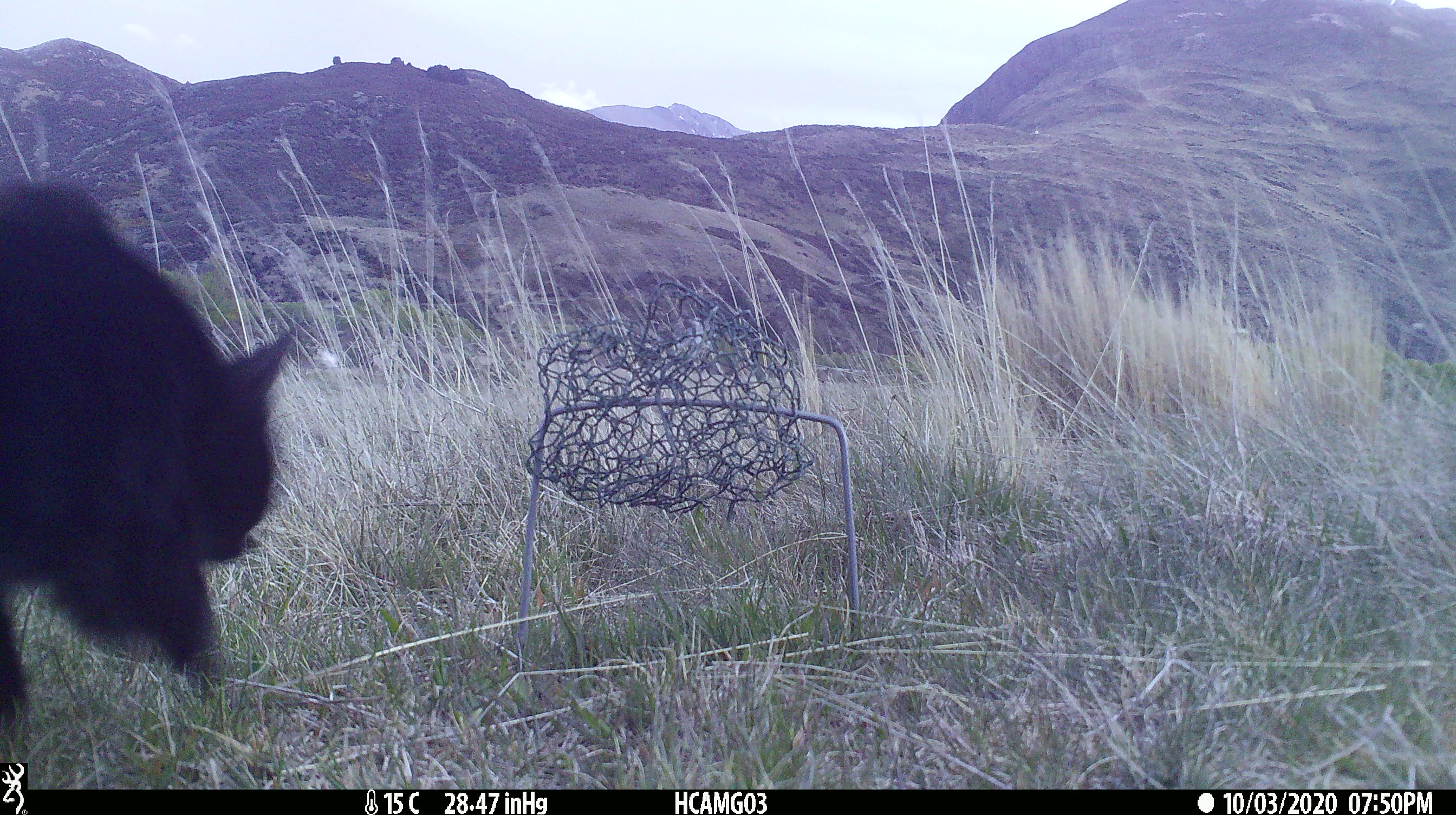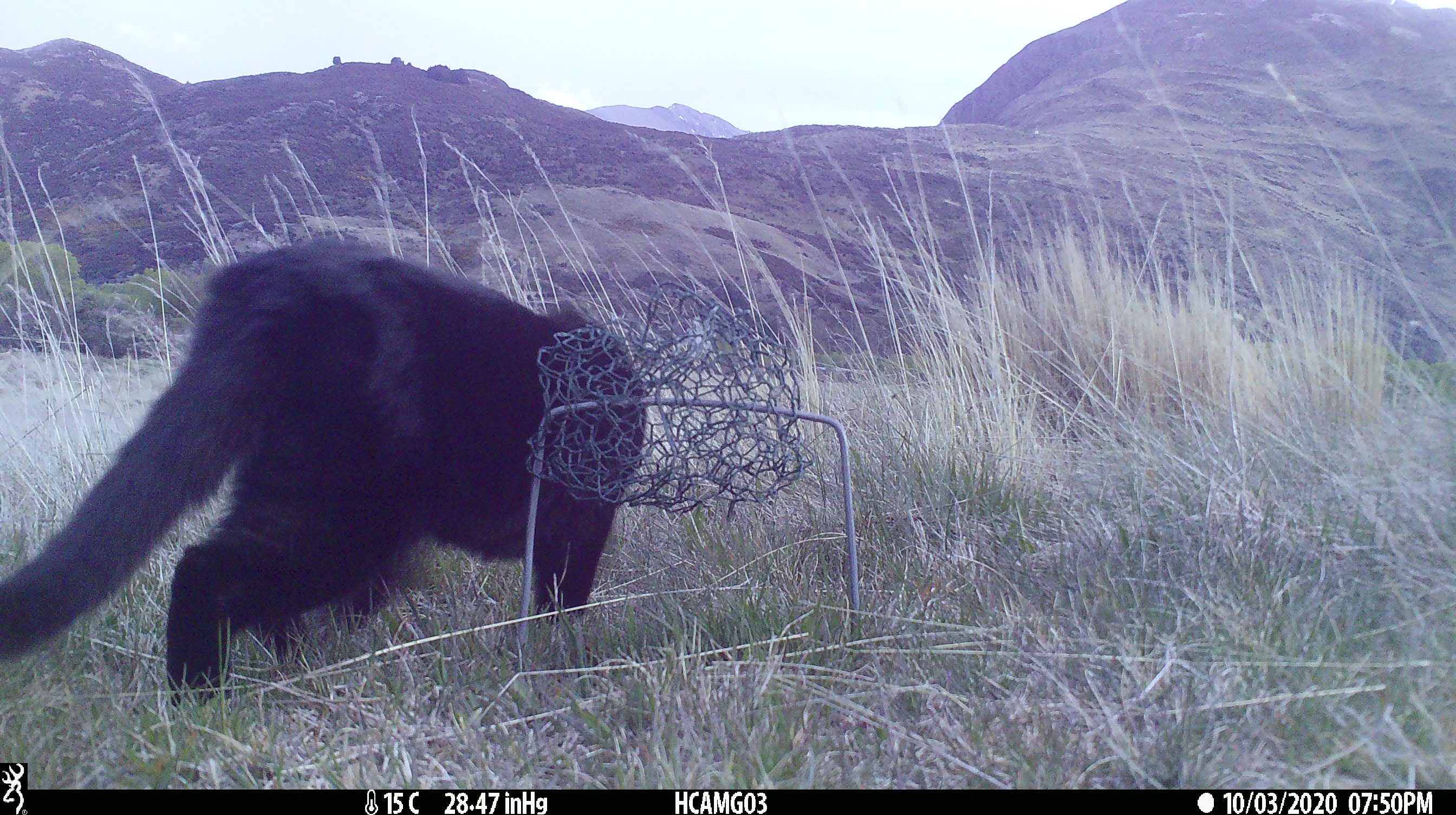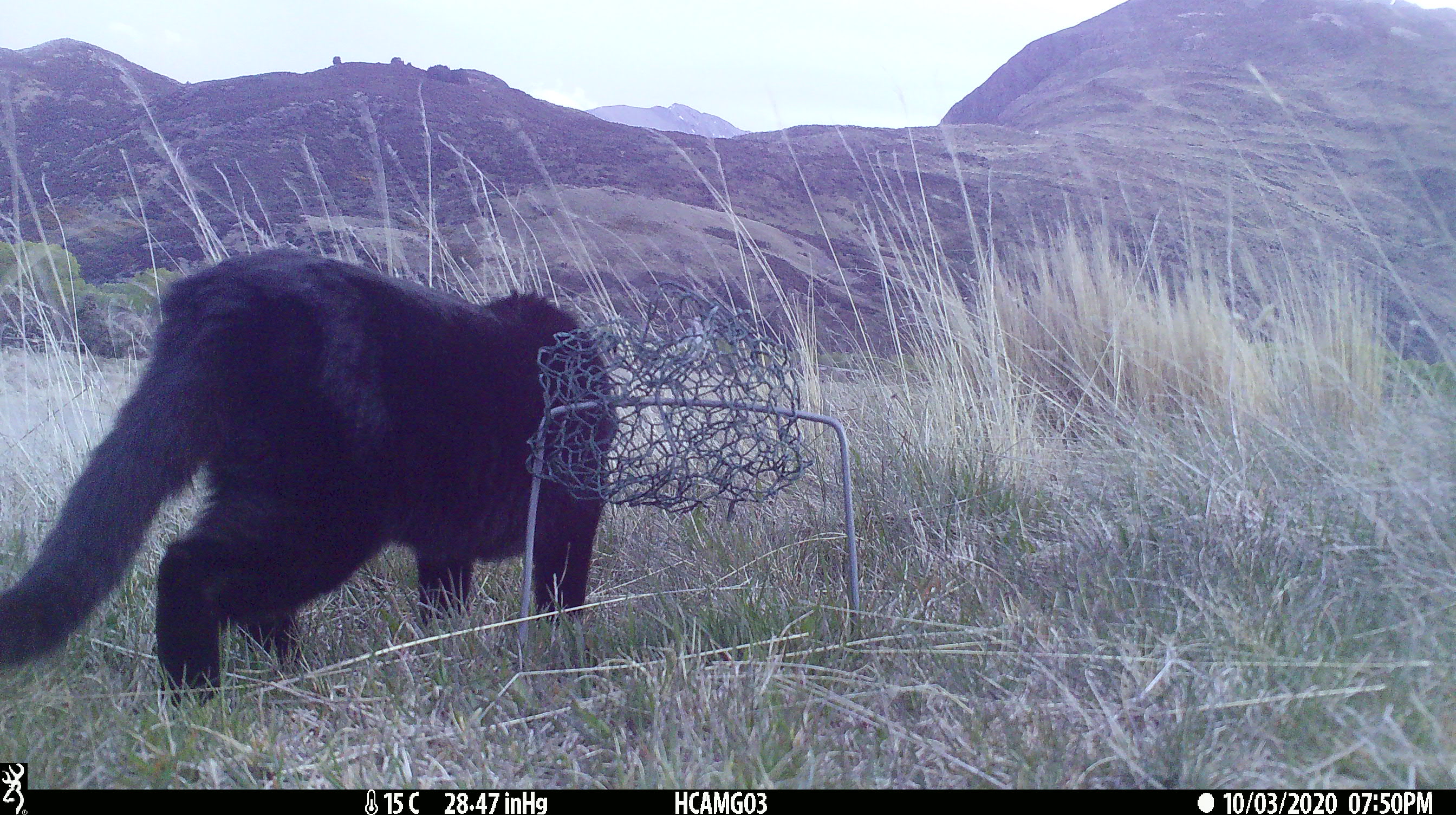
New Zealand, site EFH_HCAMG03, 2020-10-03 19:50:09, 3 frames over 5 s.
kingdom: Animalia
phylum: Chordata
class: Mammalia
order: Carnivora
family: Felidae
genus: Felis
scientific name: Felis catus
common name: domestic cat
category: cat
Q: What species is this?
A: Cat (domestic cat) (Felis catus).